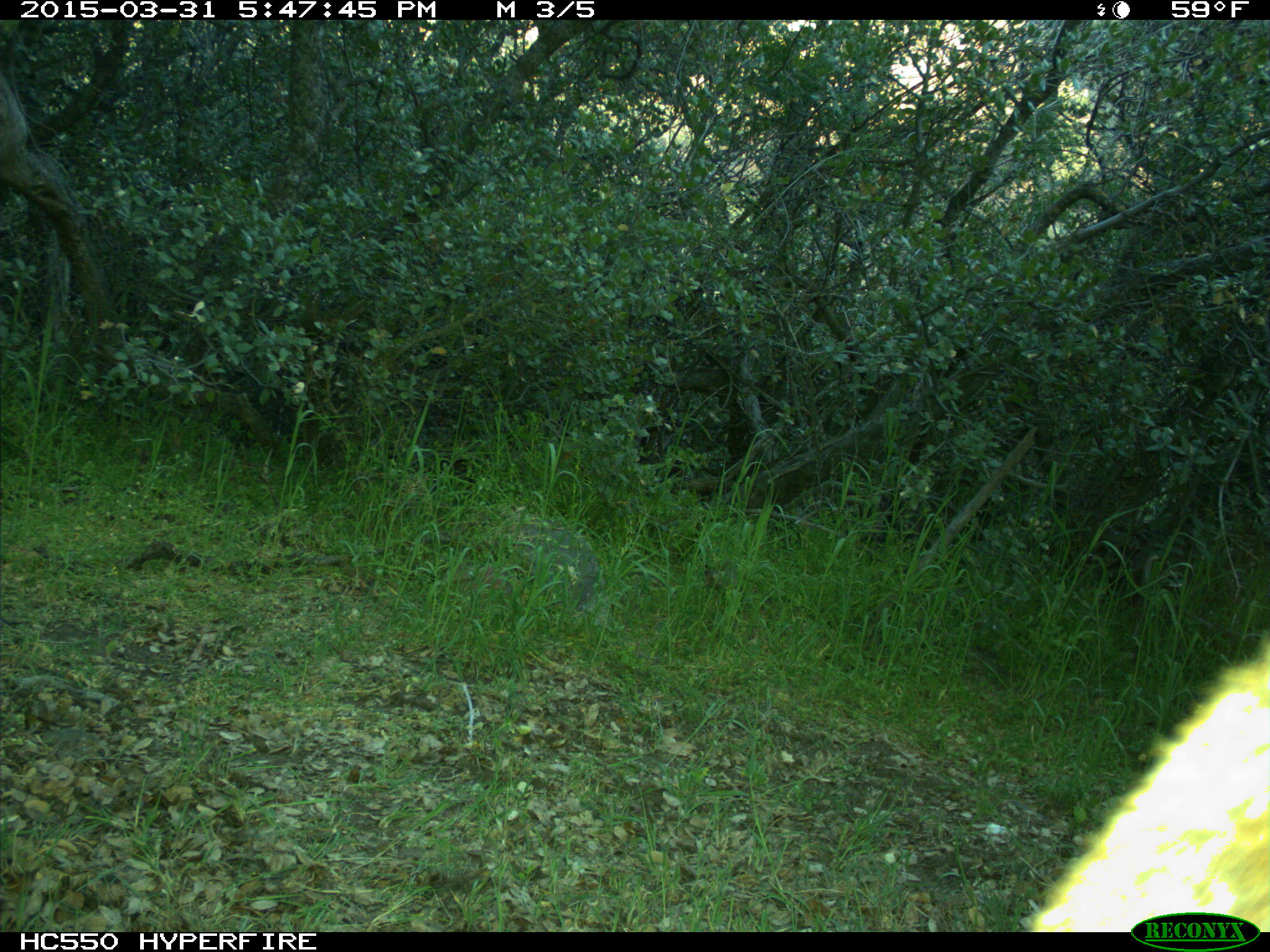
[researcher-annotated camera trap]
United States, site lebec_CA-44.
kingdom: Animalia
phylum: Chordata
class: Mammalia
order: Carnivora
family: Felidae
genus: Puma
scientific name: Puma concolor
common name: mountain lion